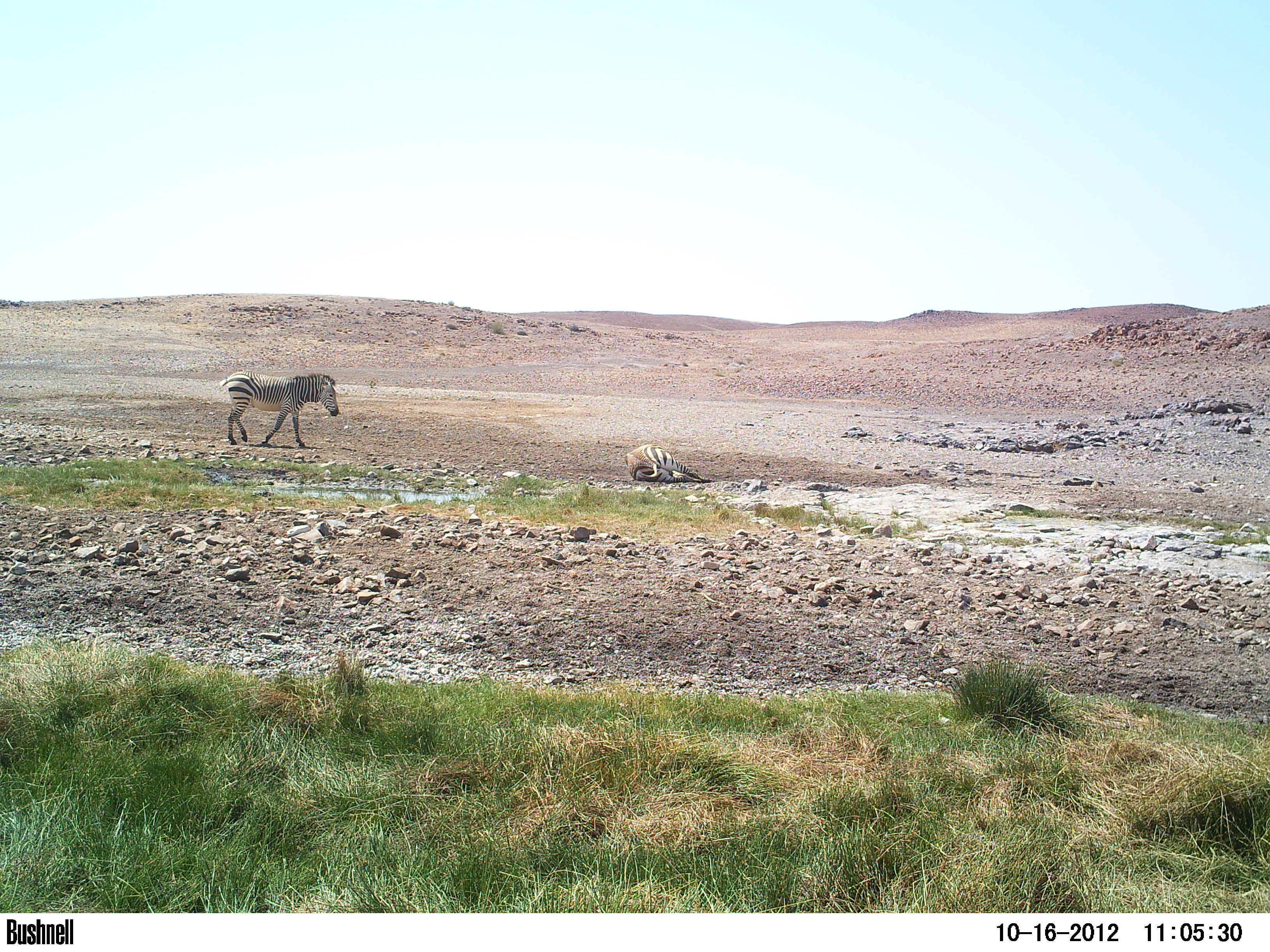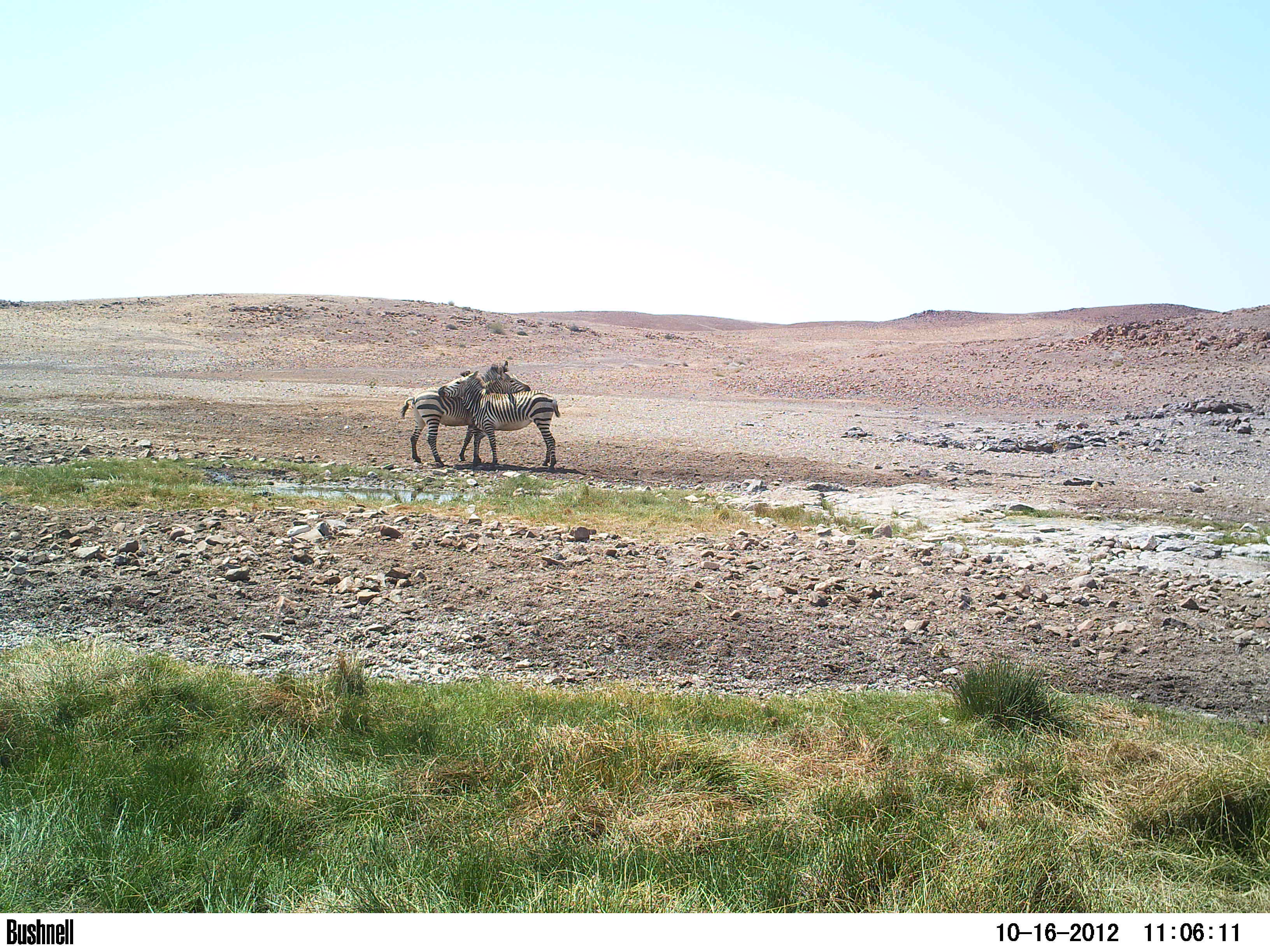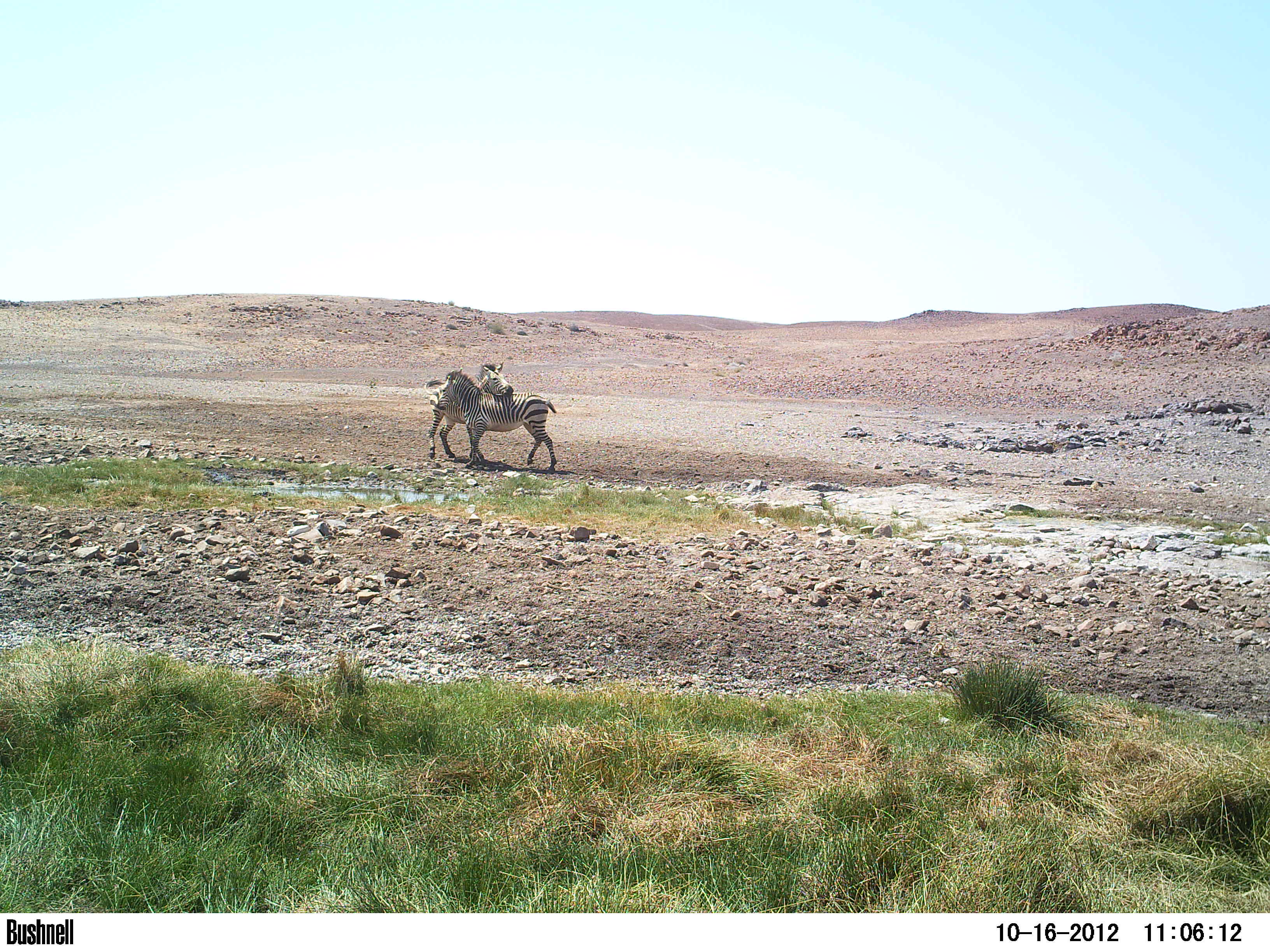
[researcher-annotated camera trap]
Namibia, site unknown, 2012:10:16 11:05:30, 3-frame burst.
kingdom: Animalia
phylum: Chordata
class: Mammalia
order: Perissodactyla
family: Equidae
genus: Equus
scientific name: Equus zebra hartmannae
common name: hartmann's mountain zebra